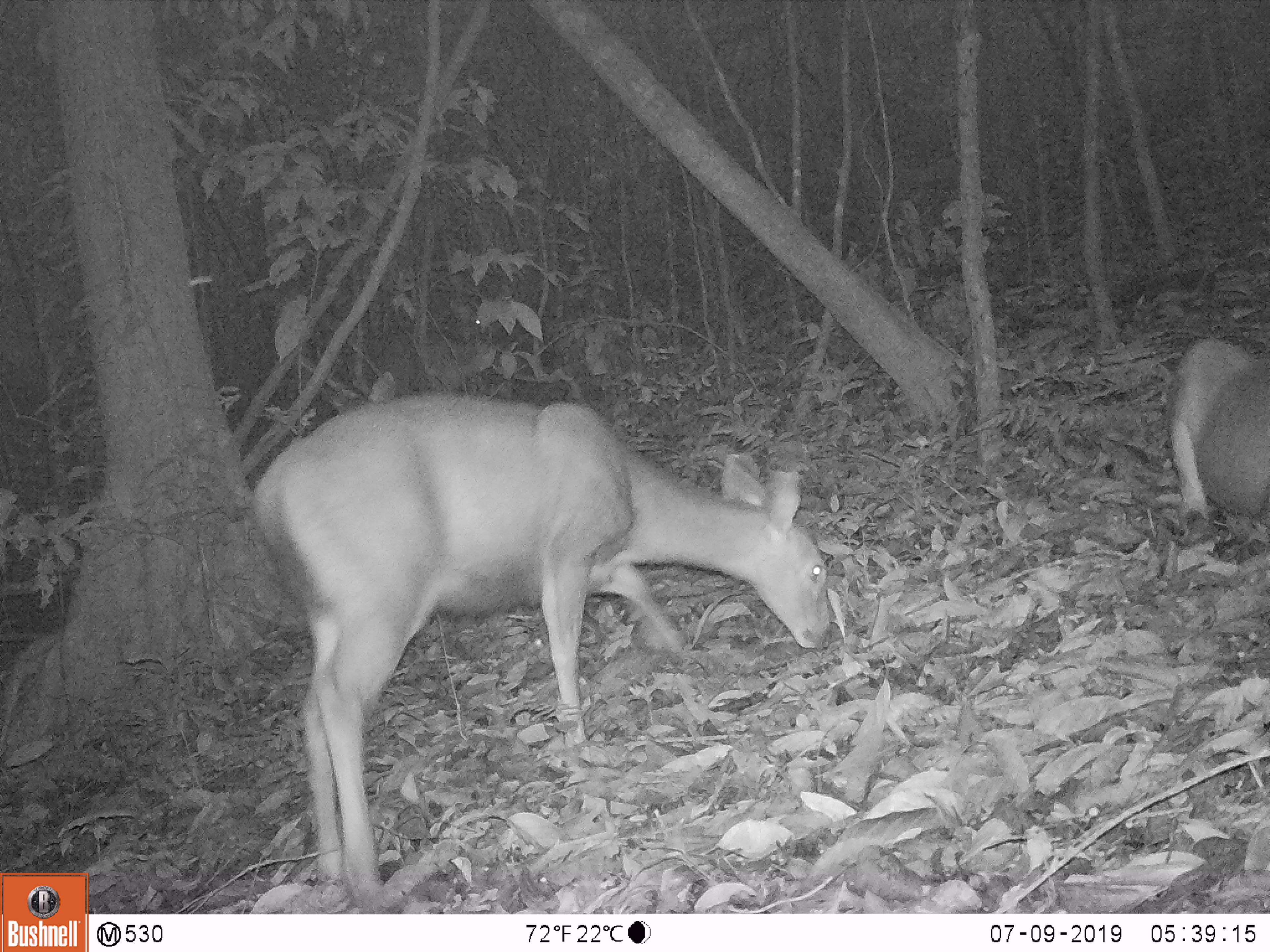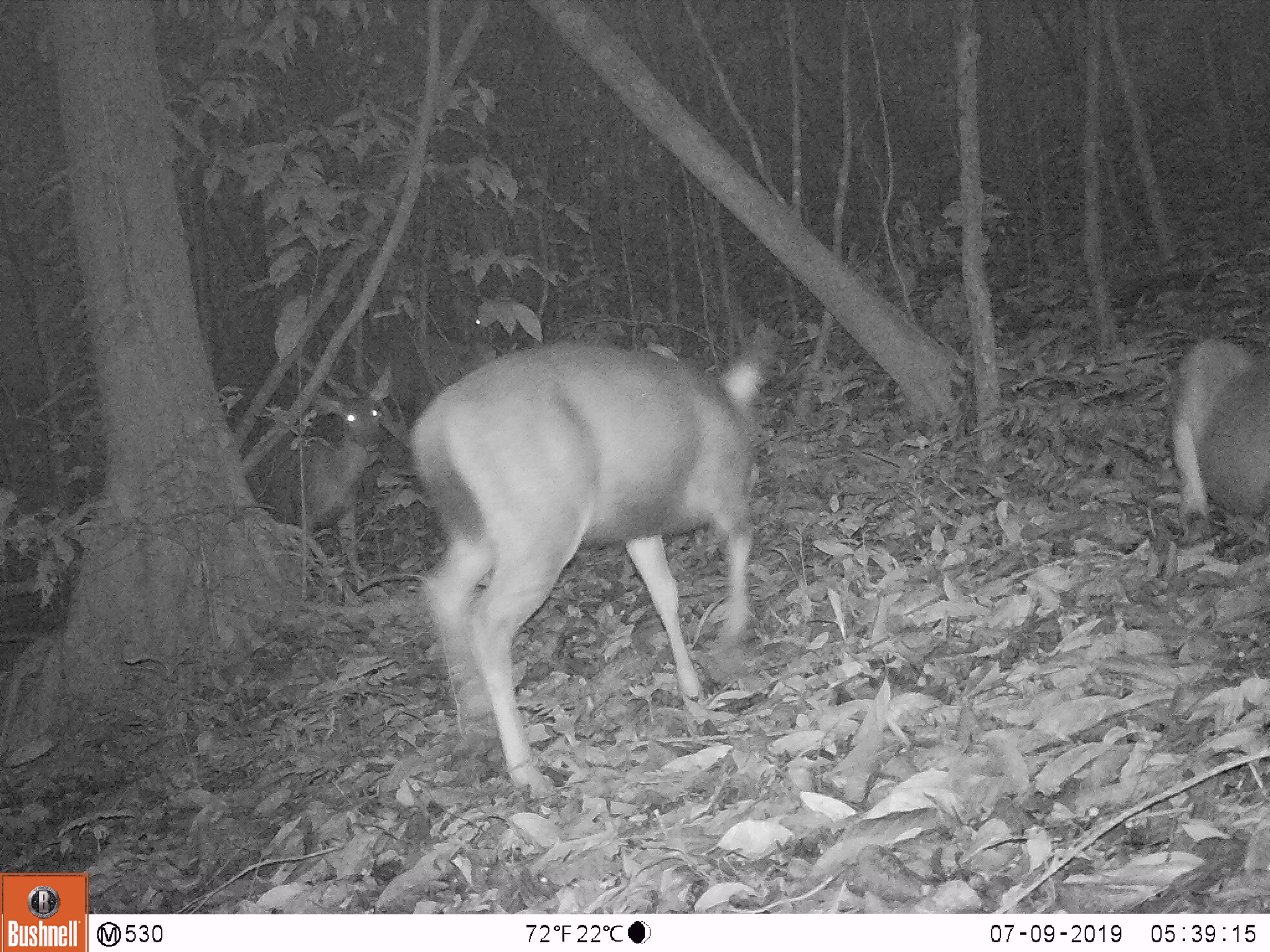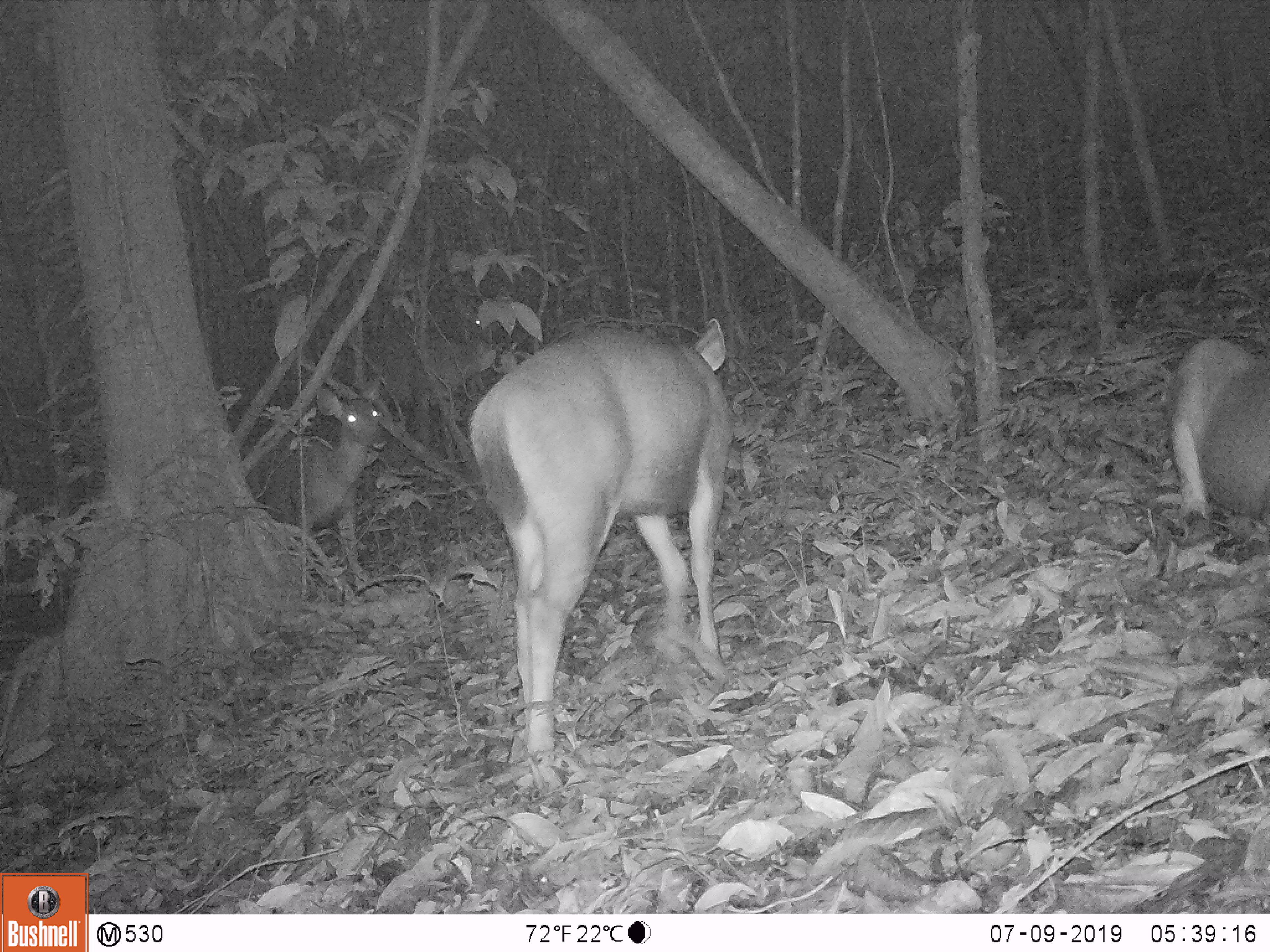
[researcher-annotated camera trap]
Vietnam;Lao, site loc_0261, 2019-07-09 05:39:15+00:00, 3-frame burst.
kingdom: Animalia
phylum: Chordata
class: Mammalia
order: Artiodactyla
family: Cervidae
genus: Rusa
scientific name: Rusa unicolor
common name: sambar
Sambar (Rusa unicolor). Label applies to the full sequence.